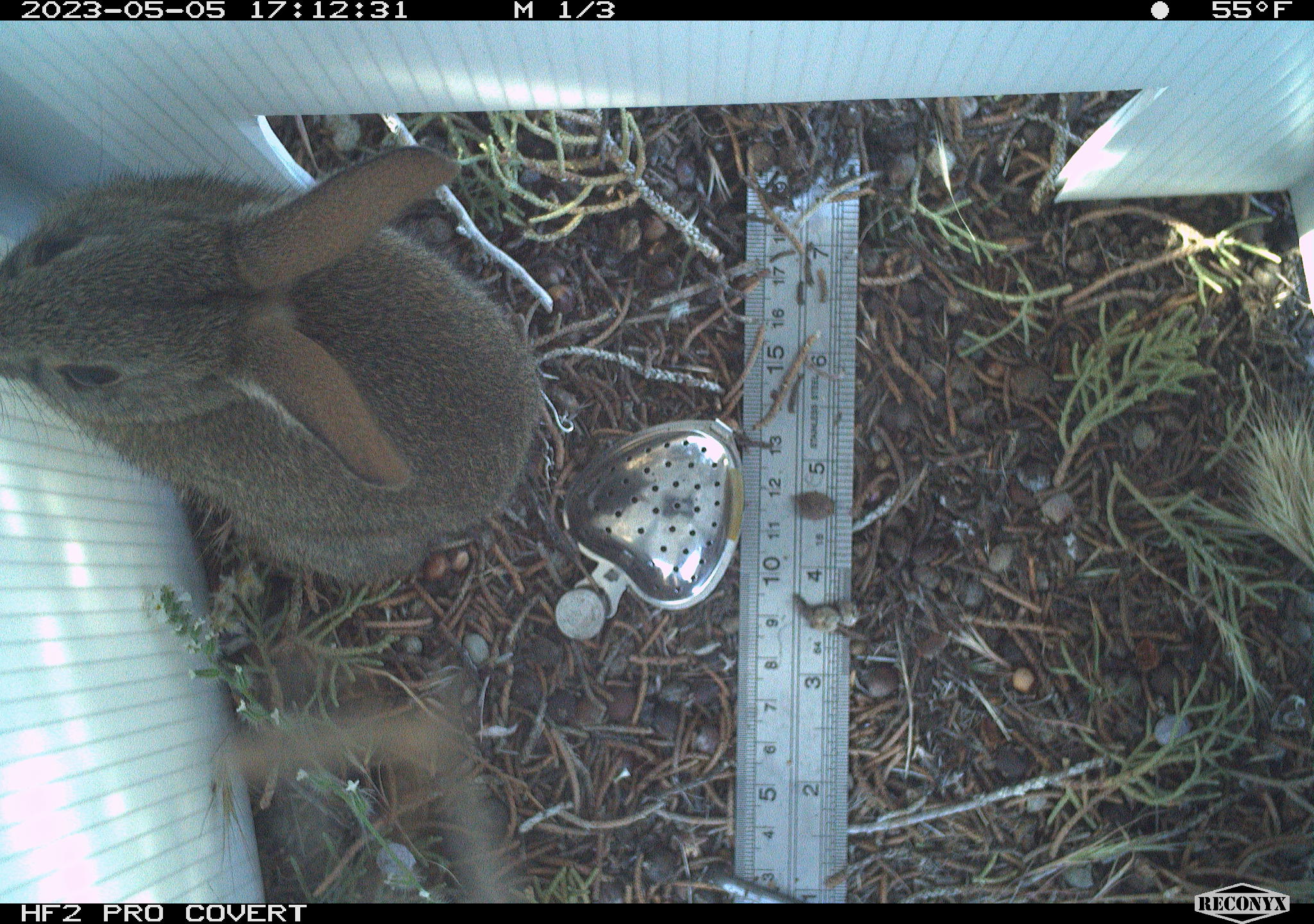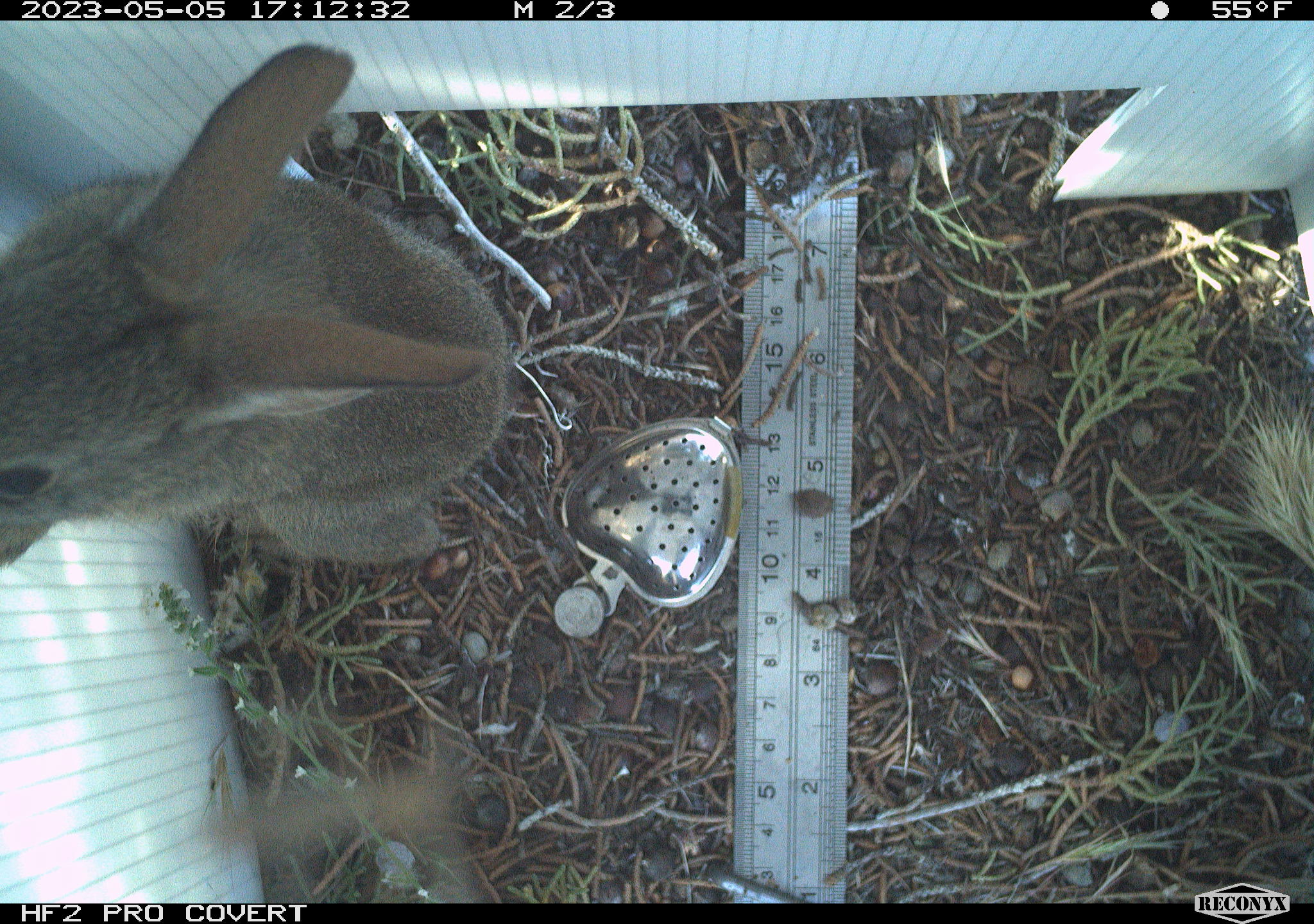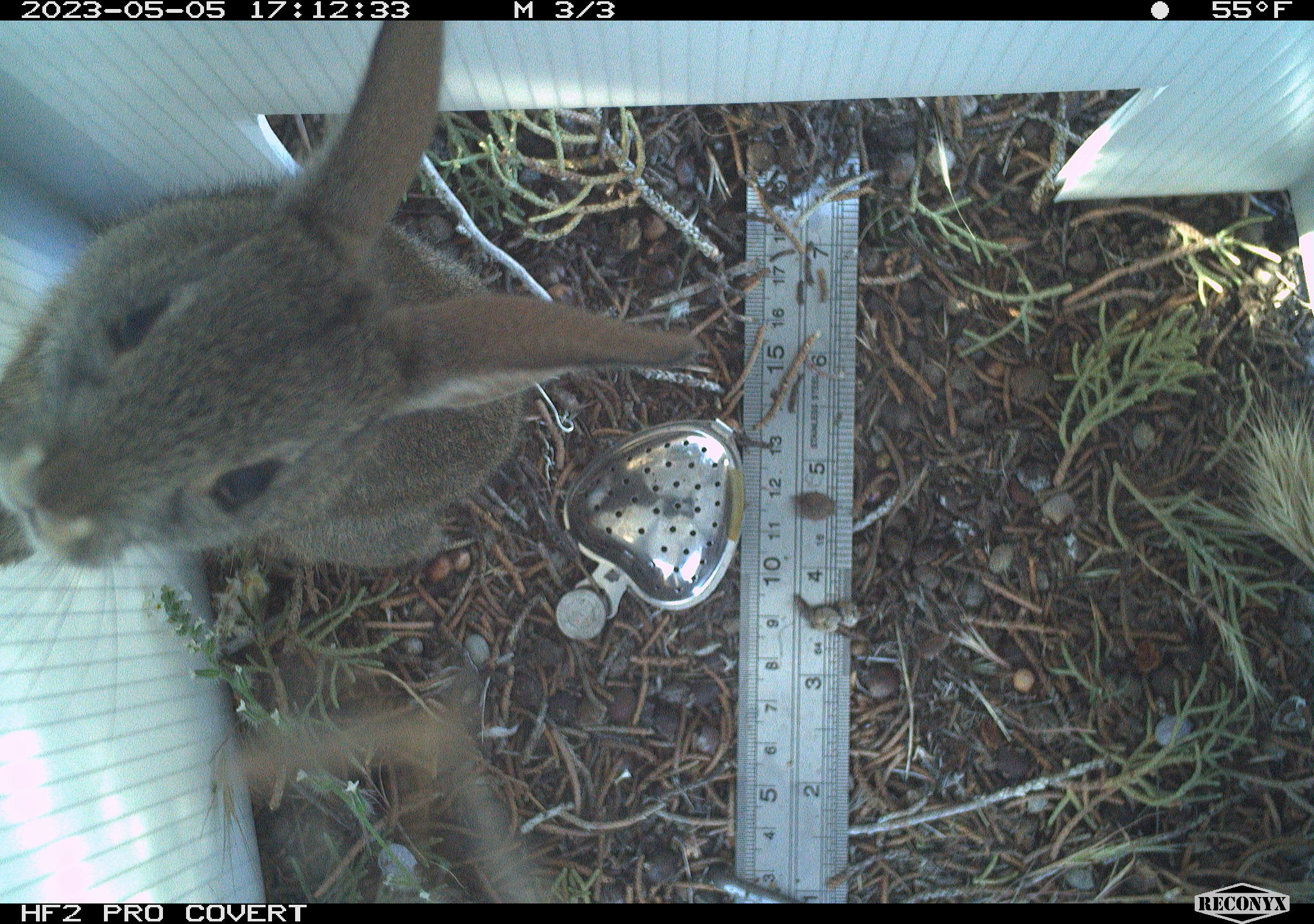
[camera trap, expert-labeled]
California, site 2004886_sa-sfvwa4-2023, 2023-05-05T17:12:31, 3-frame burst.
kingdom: Animalia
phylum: Chordata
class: Mammalia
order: Lagomorpha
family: Leporidae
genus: Sylvilagus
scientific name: Sylvilagus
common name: cottontail rabbits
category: sylvilagus species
Sylvilagus species (cottontail rabbits) (Sylvilagus).